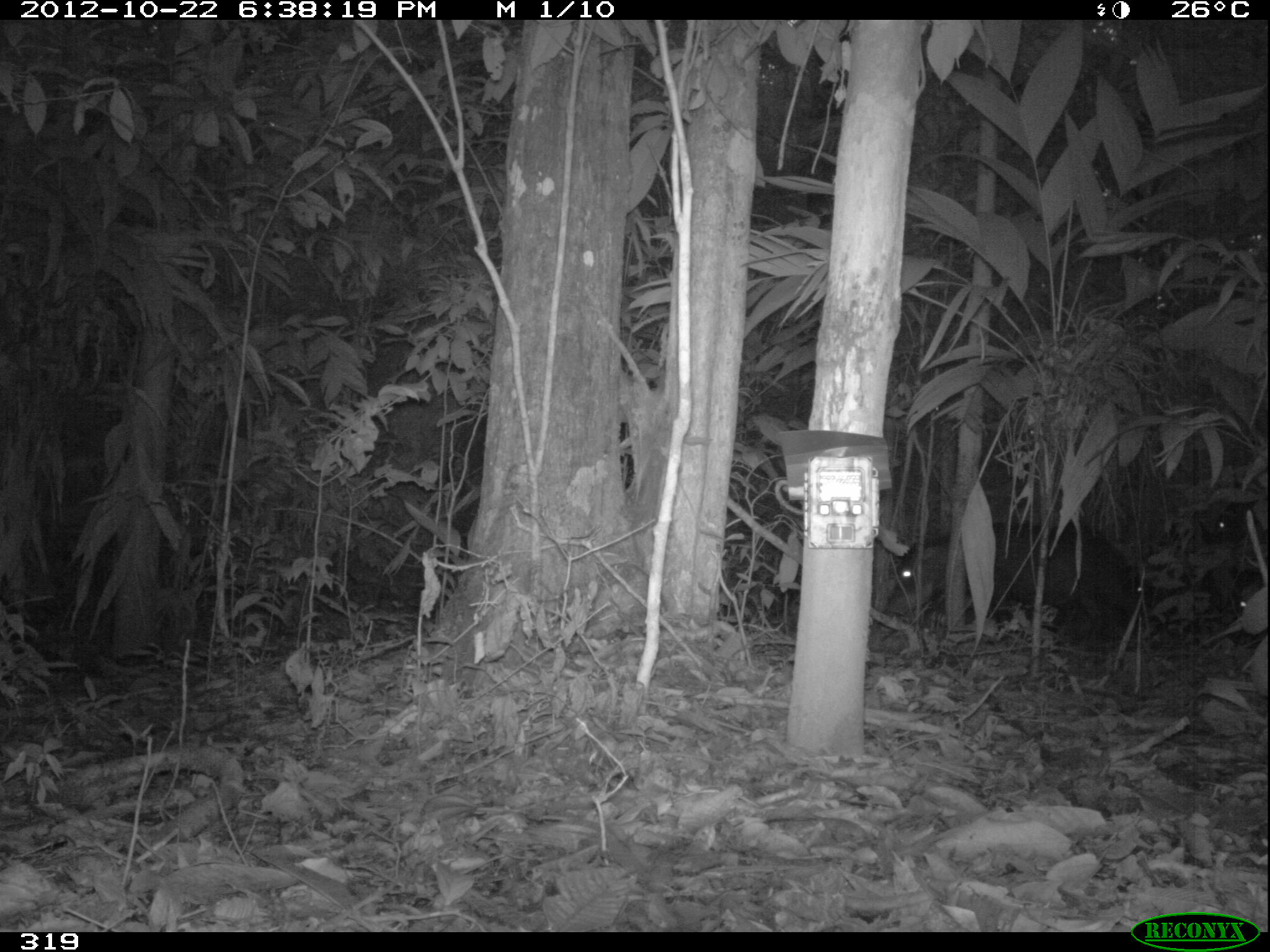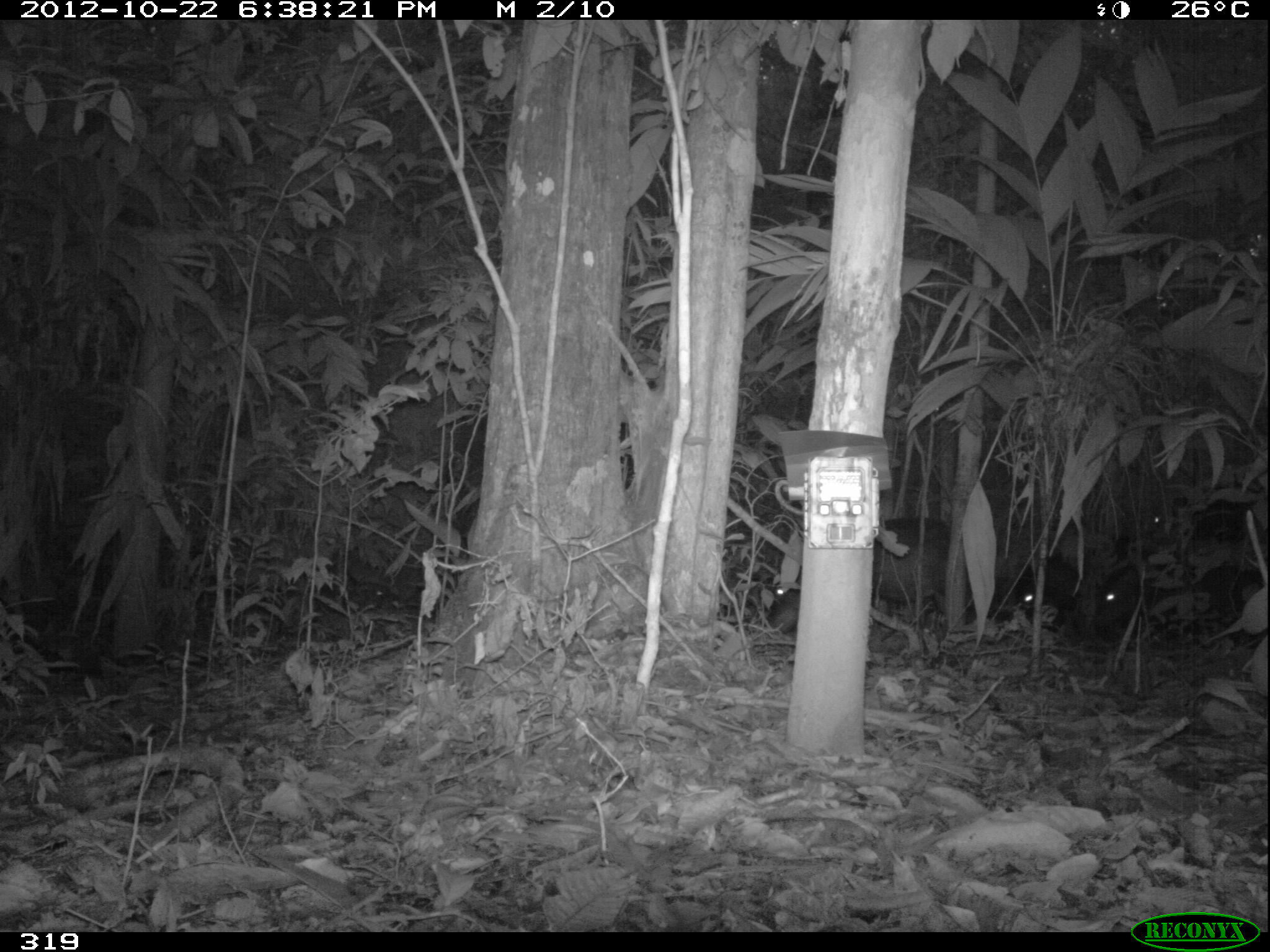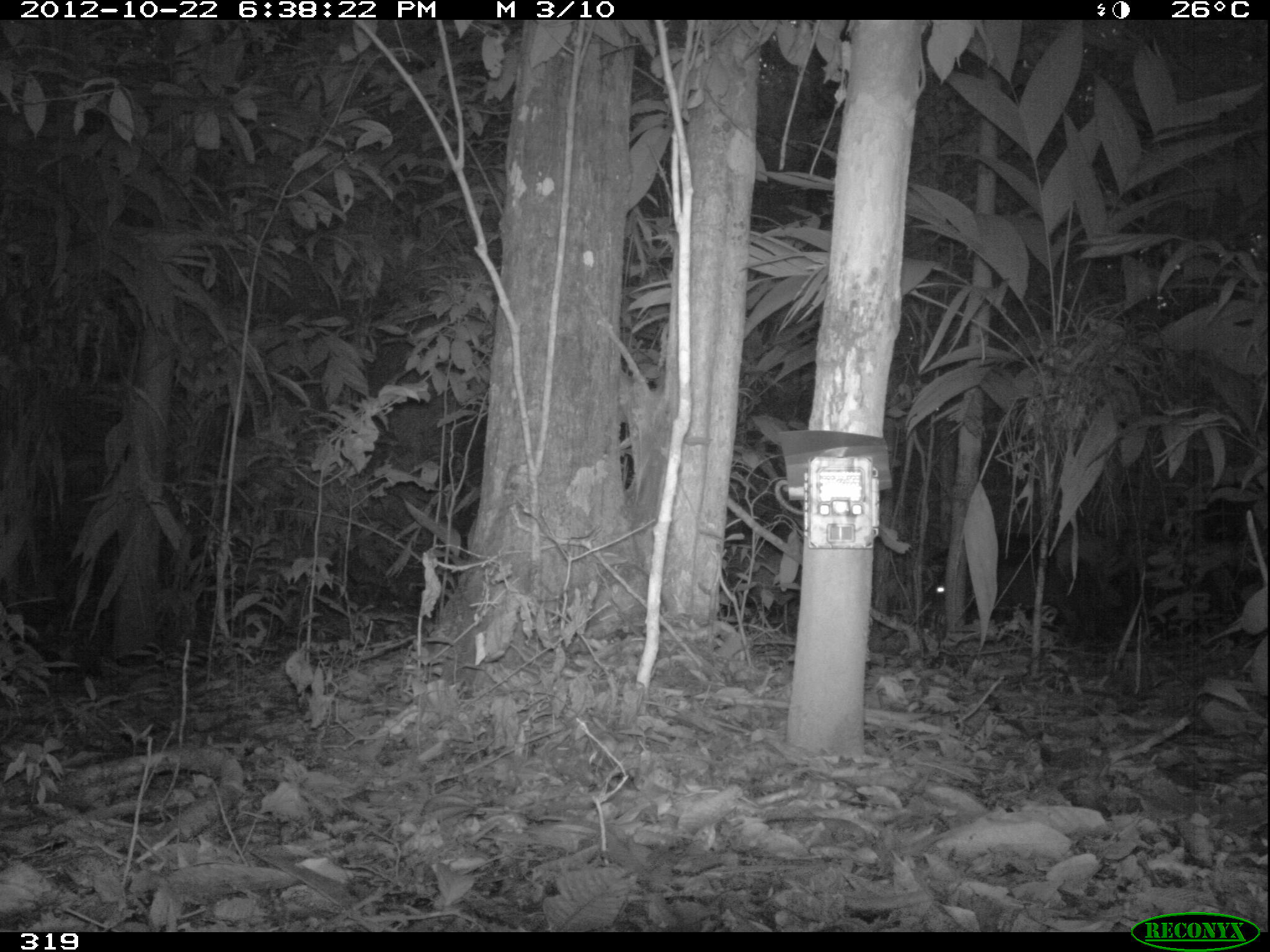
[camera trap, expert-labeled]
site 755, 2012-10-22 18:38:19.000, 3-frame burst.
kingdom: Animalia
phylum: Chordata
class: Mammalia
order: Artiodactyla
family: Tayassuidae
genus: Tayassu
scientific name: Tayassu pecari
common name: white-lipped peccary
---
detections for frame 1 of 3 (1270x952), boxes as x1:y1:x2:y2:
tayassu pecari: 875:518:1140:650; 1190:566:1270:638; 1170:496:1270:547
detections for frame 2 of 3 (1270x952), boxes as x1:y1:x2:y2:
tayassu pecari: 762:514:971:634; 1091:550:1267:631; 1148:479:1265:545; 1015:552:1087:632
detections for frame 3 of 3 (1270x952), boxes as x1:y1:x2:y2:
tayassu pecari: 922:524:1138:651; 1195:476:1270:634